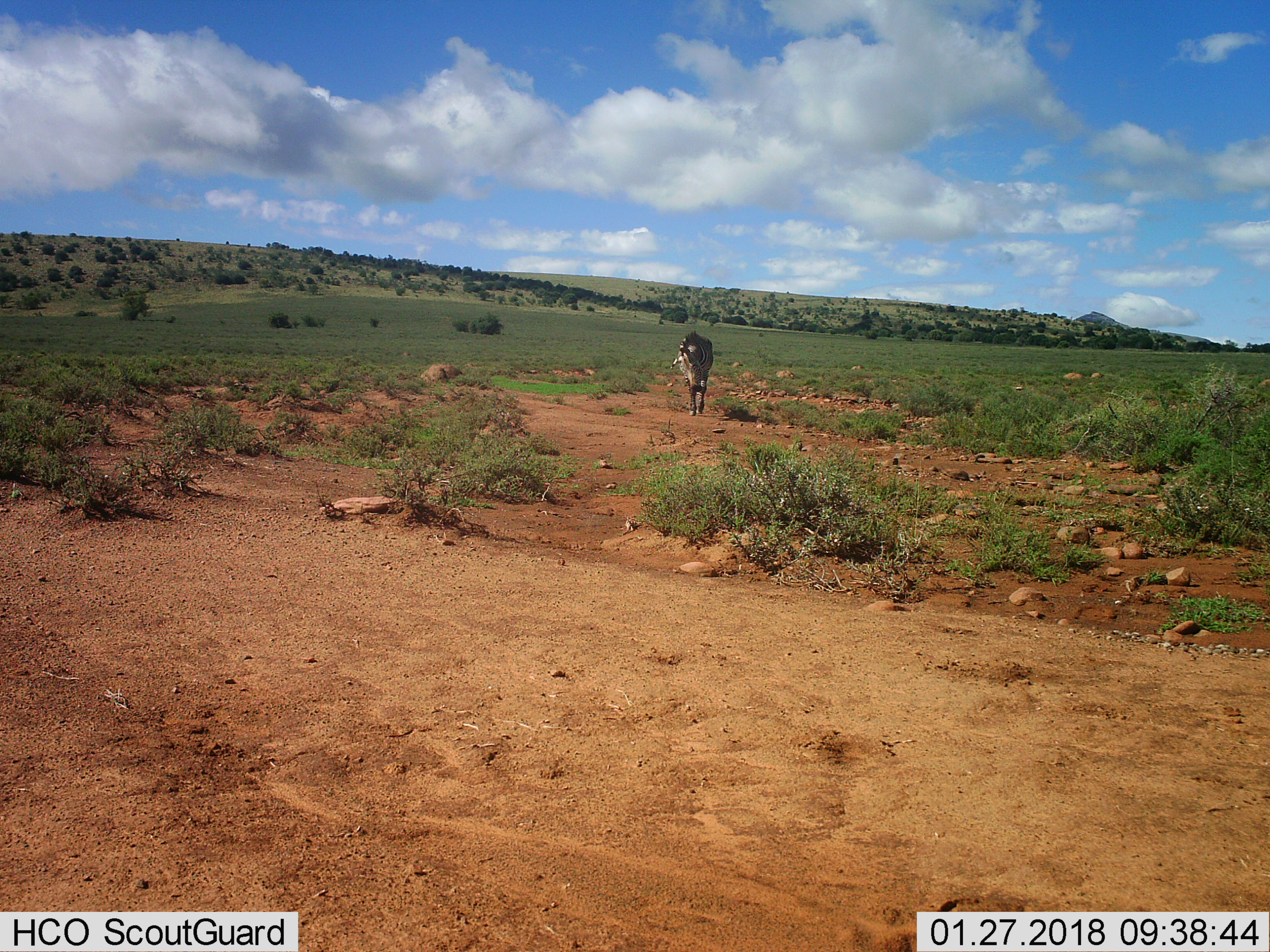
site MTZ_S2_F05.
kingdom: Animalia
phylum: Chordata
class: Mammalia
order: Perissodactyla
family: Equidae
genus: Equus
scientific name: Equus zebra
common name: mountain zebra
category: zebramountain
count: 1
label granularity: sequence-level